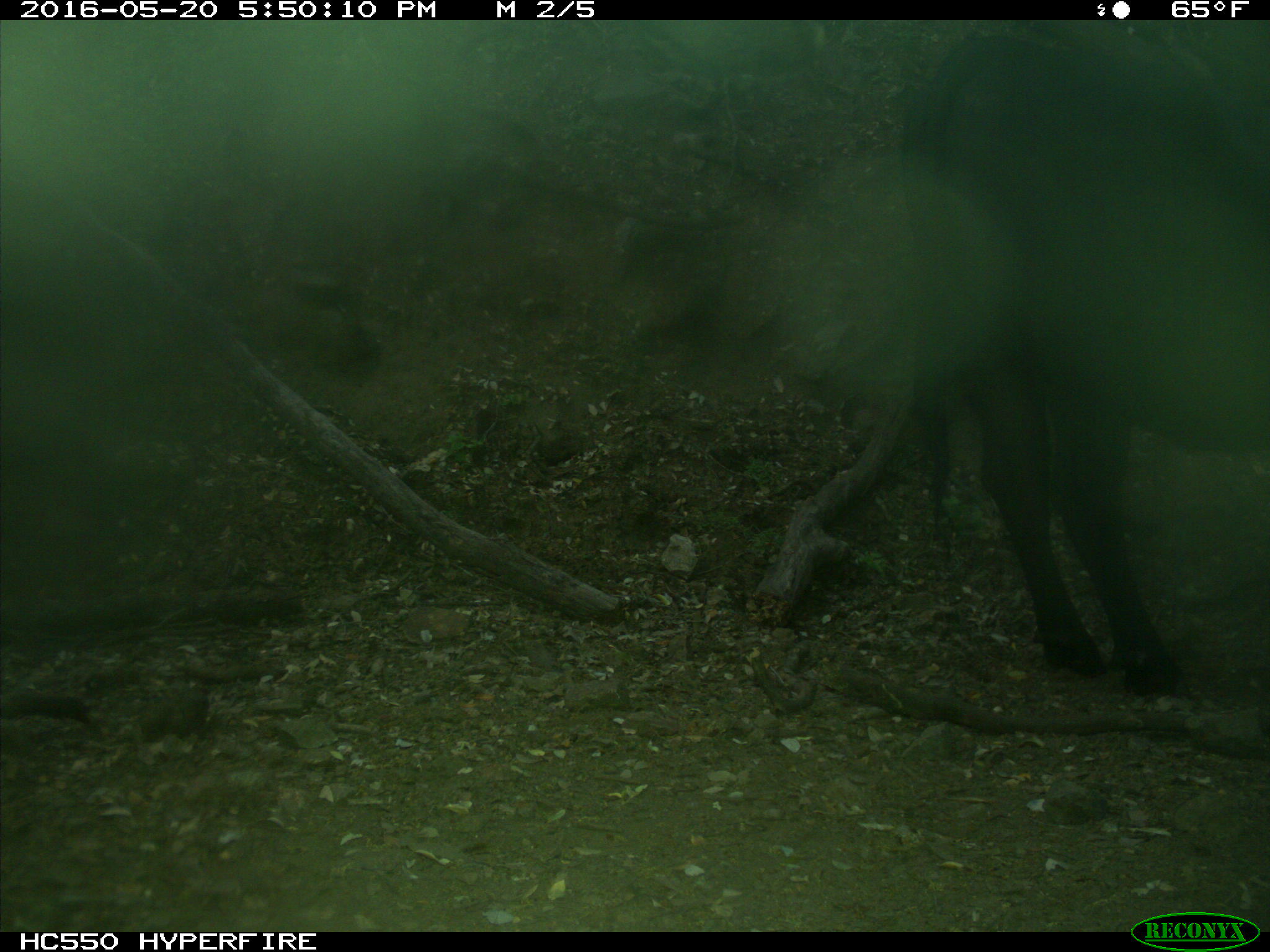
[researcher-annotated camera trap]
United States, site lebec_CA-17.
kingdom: Animalia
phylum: Chordata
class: Mammalia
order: Artiodactyla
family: Bovidae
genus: Bos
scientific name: Bos taurus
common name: domestic cow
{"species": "Bos taurus (domestic cow)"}